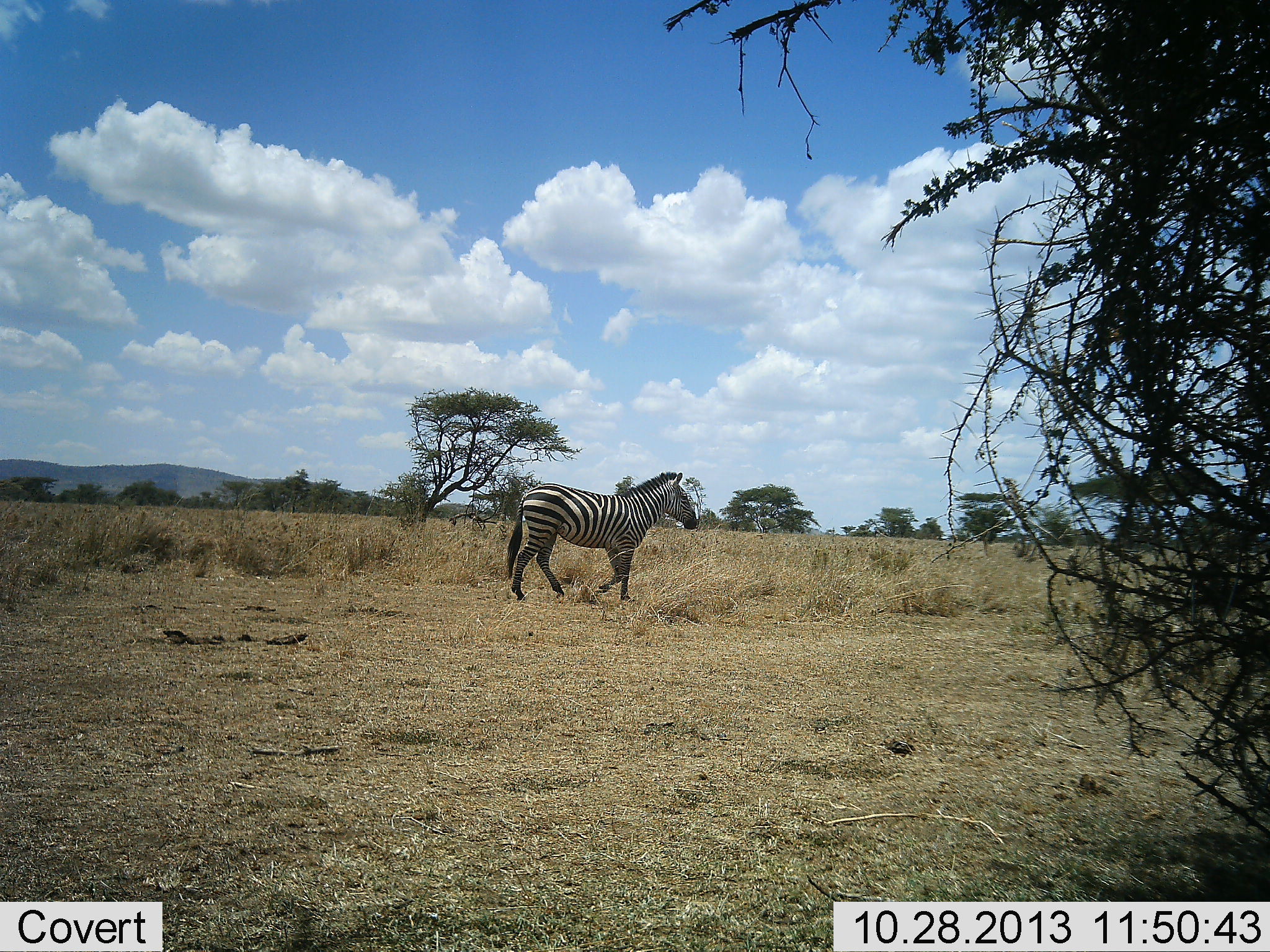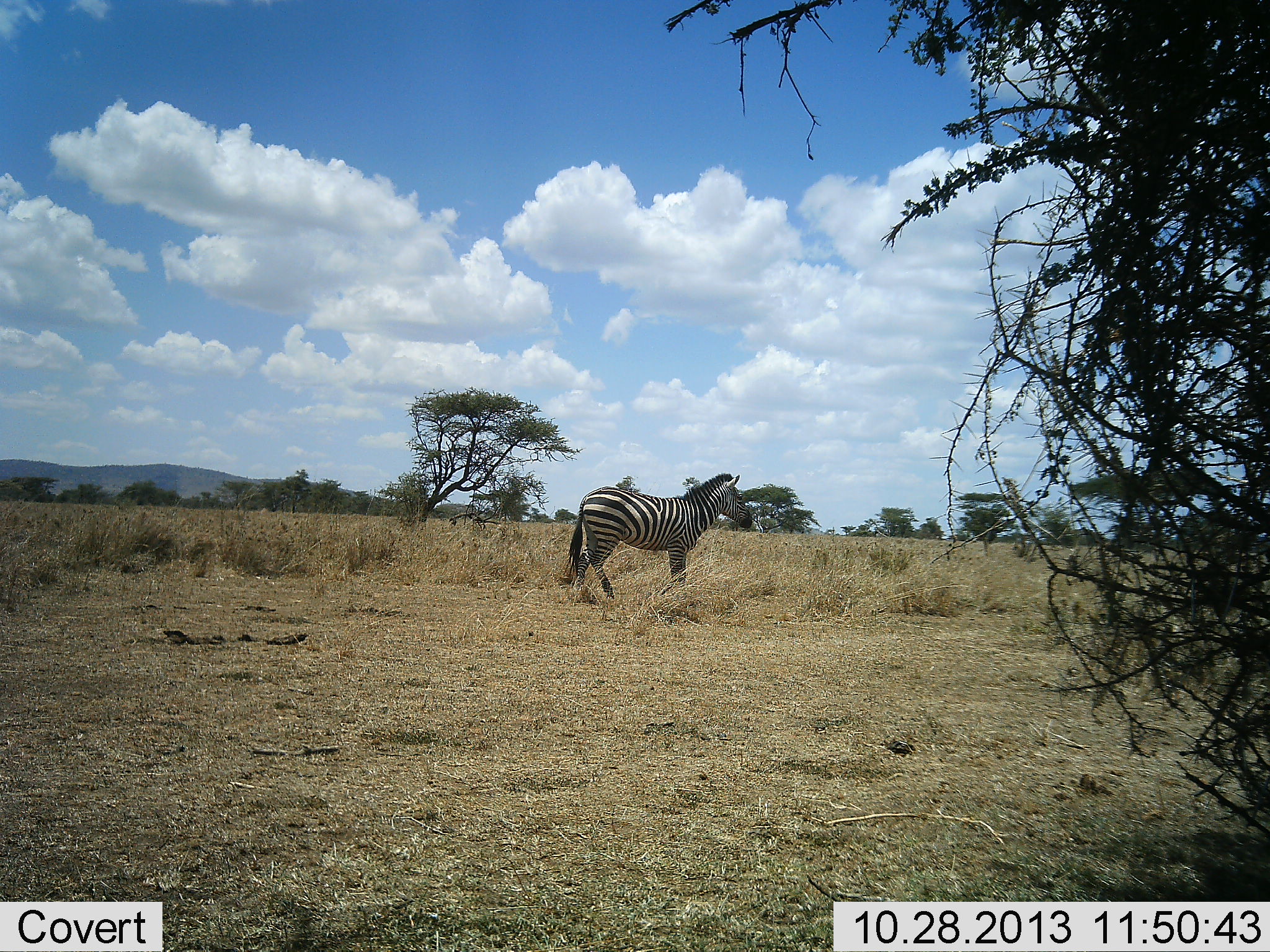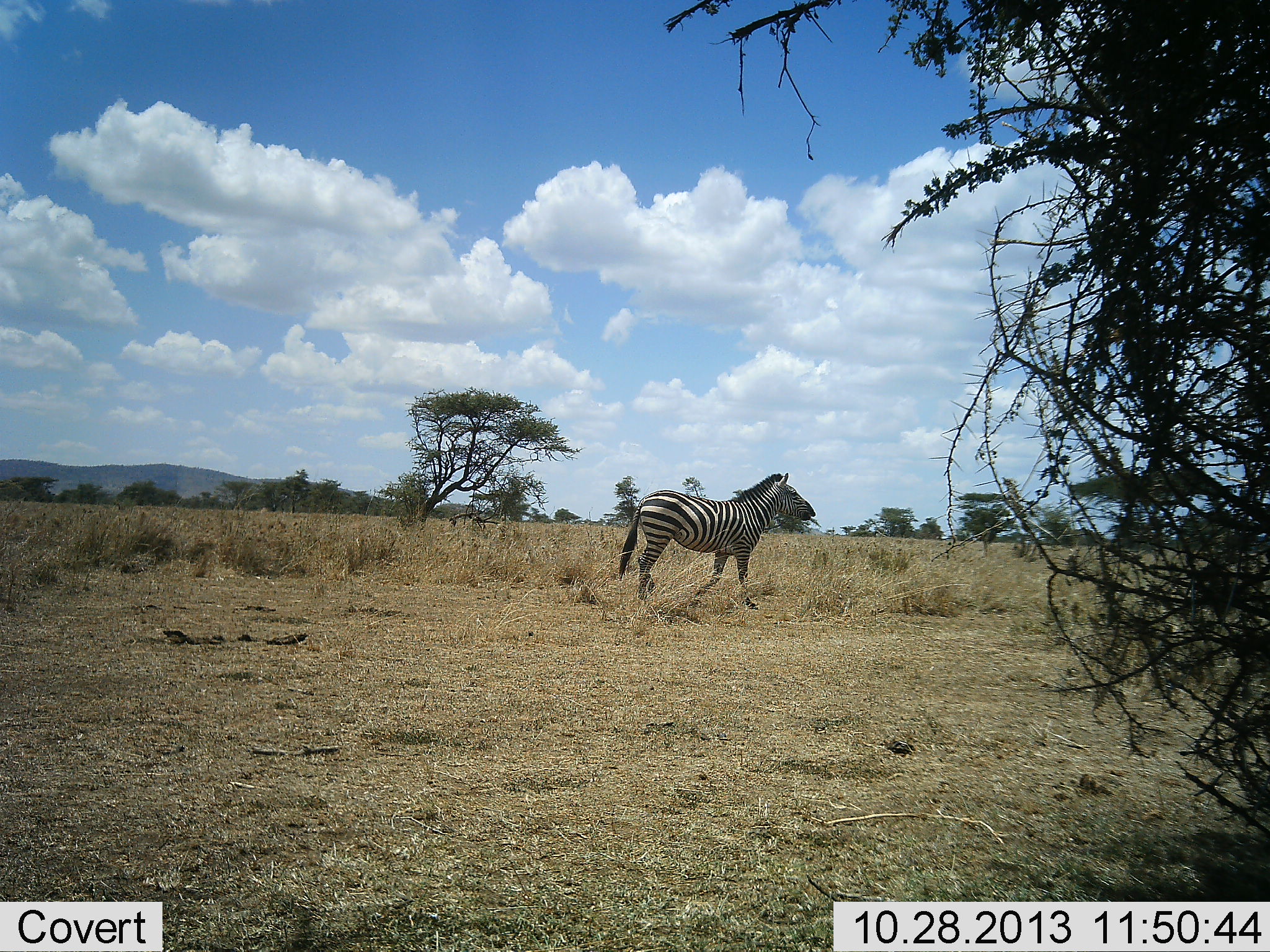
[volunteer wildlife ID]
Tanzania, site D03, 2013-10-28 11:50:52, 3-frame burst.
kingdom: Animalia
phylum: Chordata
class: Mammalia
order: Perissodactyla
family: Equidae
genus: Equus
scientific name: Equus quagga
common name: plains zebra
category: zebra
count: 1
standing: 20%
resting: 0%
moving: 80%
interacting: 0%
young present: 0%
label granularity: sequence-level